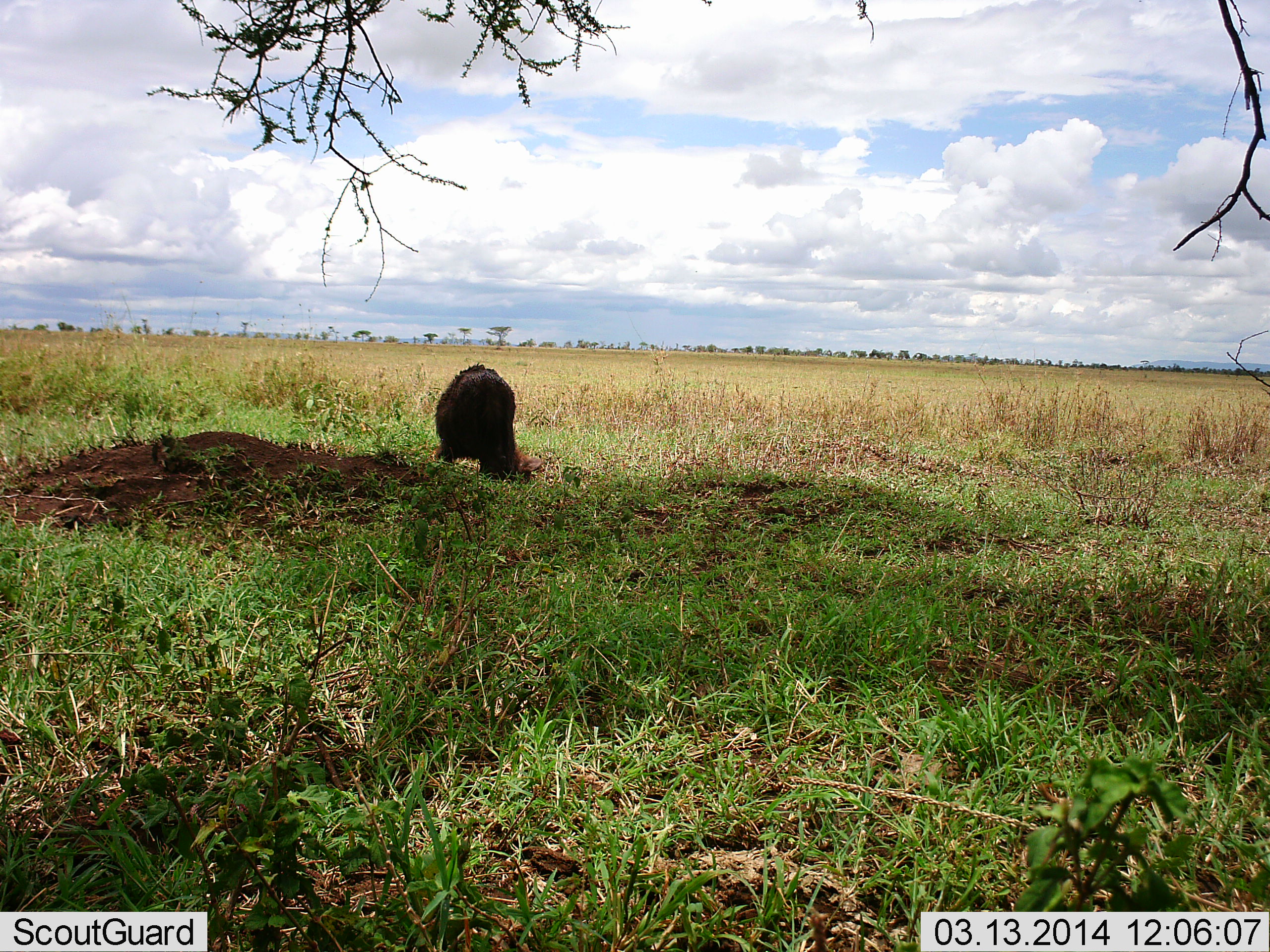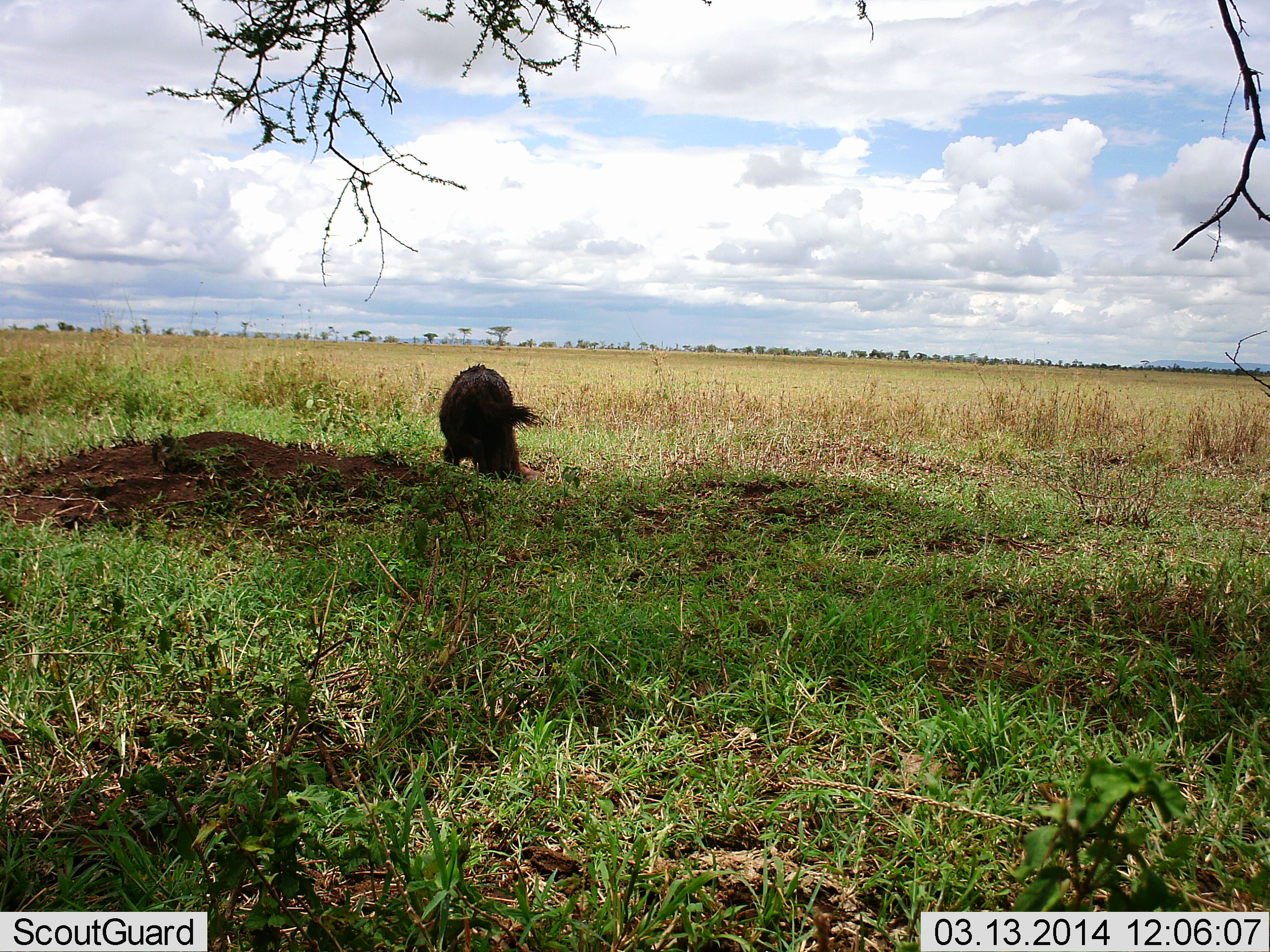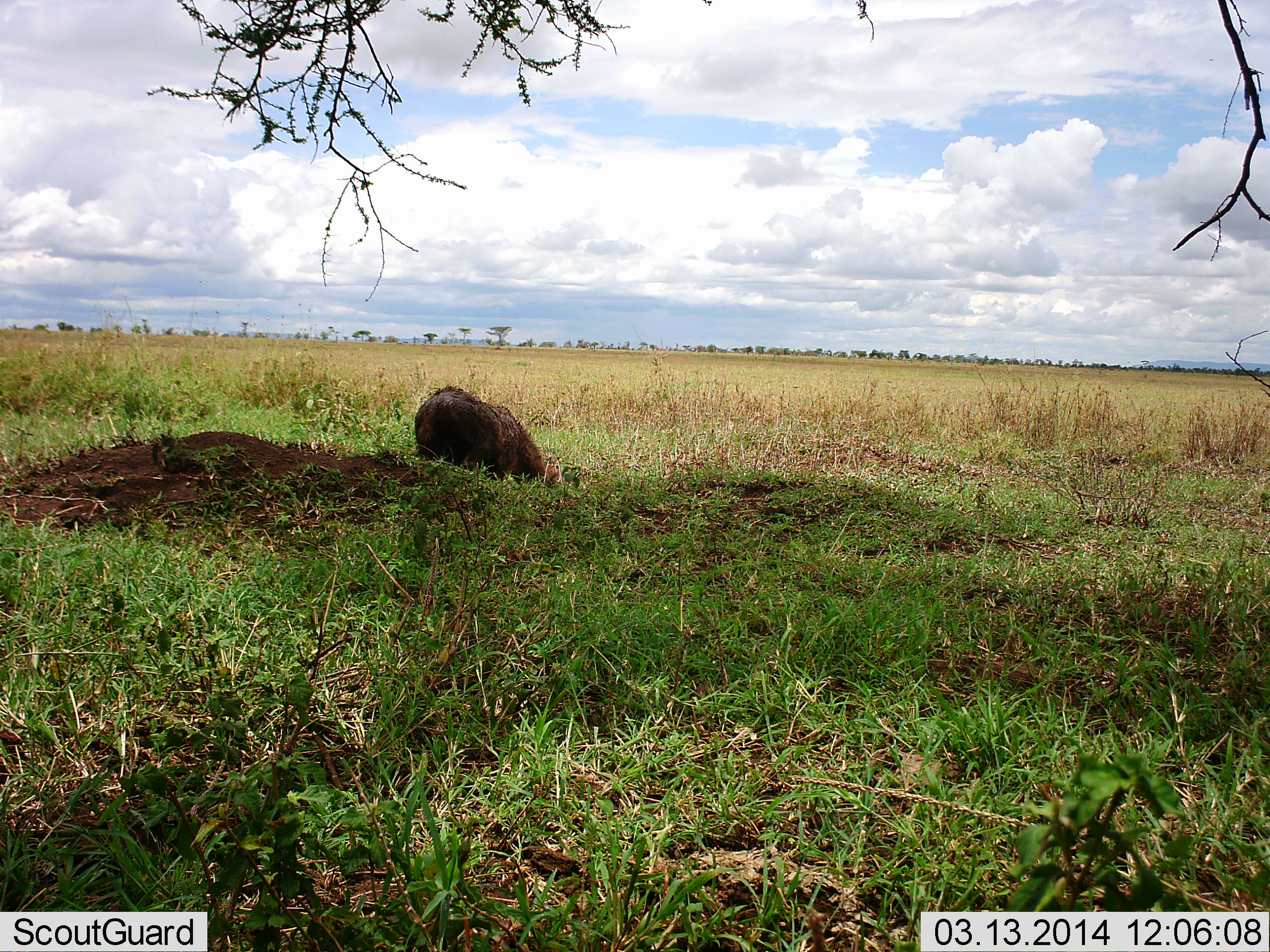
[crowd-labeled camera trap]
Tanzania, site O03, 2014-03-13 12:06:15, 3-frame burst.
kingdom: Animalia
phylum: Chordata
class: Mammalia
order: Artiodactyla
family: Suidae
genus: Phacochoerus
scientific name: Phacochoerus africanus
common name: warthog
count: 1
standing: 27%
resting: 0%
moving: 9%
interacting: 0%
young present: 0%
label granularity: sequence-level